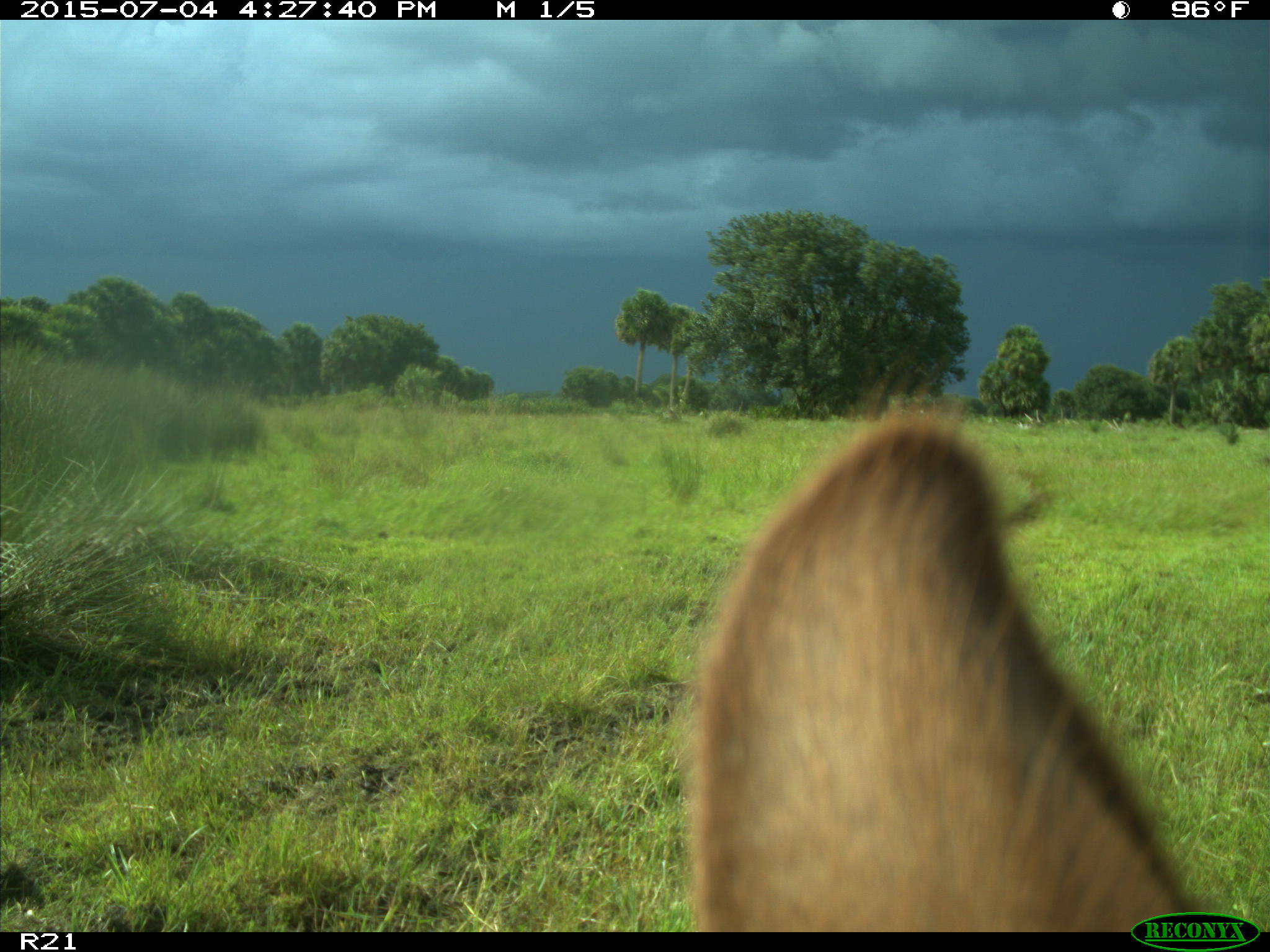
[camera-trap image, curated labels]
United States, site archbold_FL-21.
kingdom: Animalia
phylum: Chordata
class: Mammalia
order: Artiodactyla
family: Bovidae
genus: Bos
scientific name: Bos taurus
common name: domestic cow